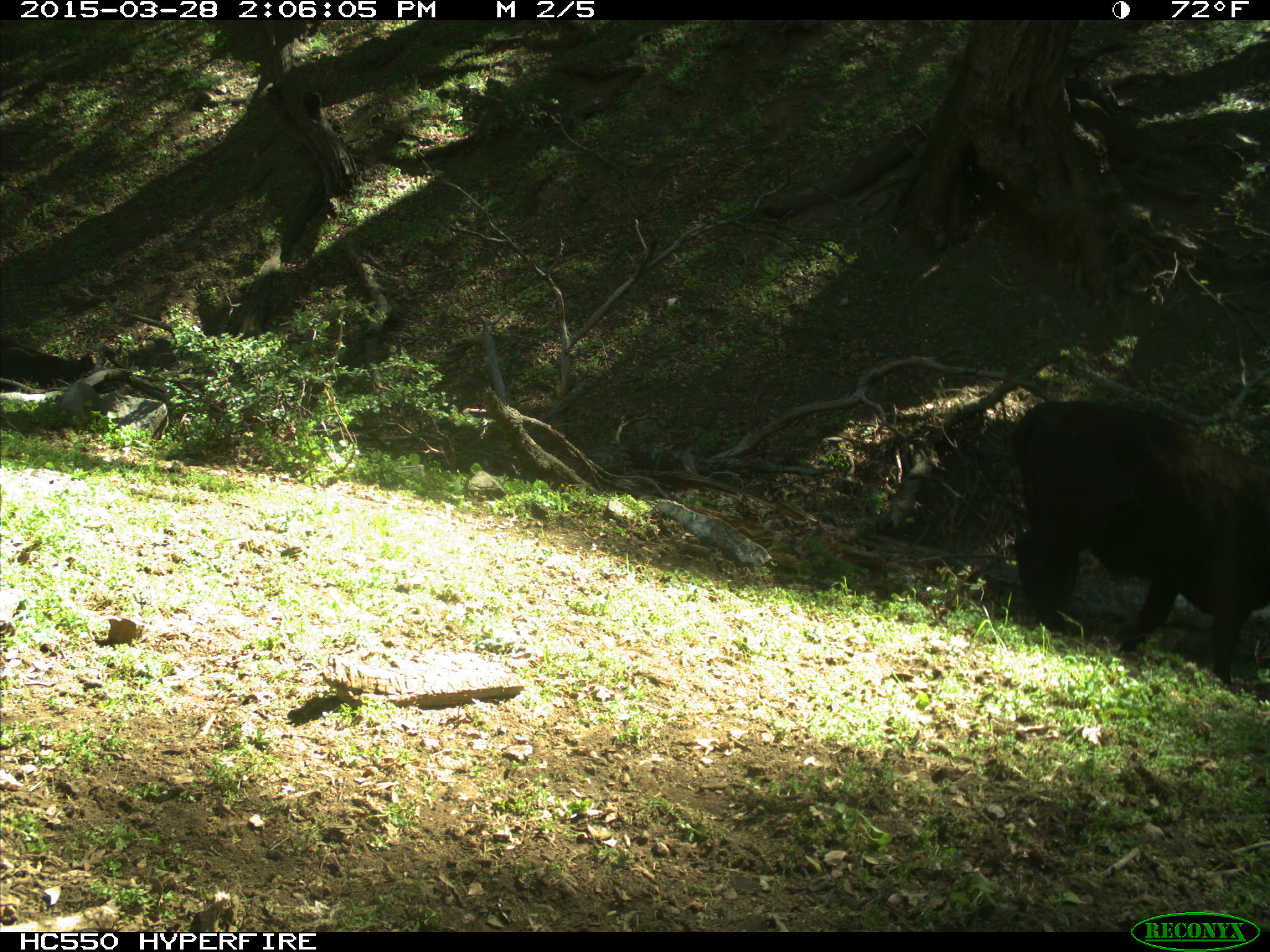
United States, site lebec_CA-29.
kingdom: Animalia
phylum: Chordata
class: Mammalia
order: Artiodactyla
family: Bovidae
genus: Bos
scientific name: Bos taurus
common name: domestic cow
Bos taurus (domestic cow).